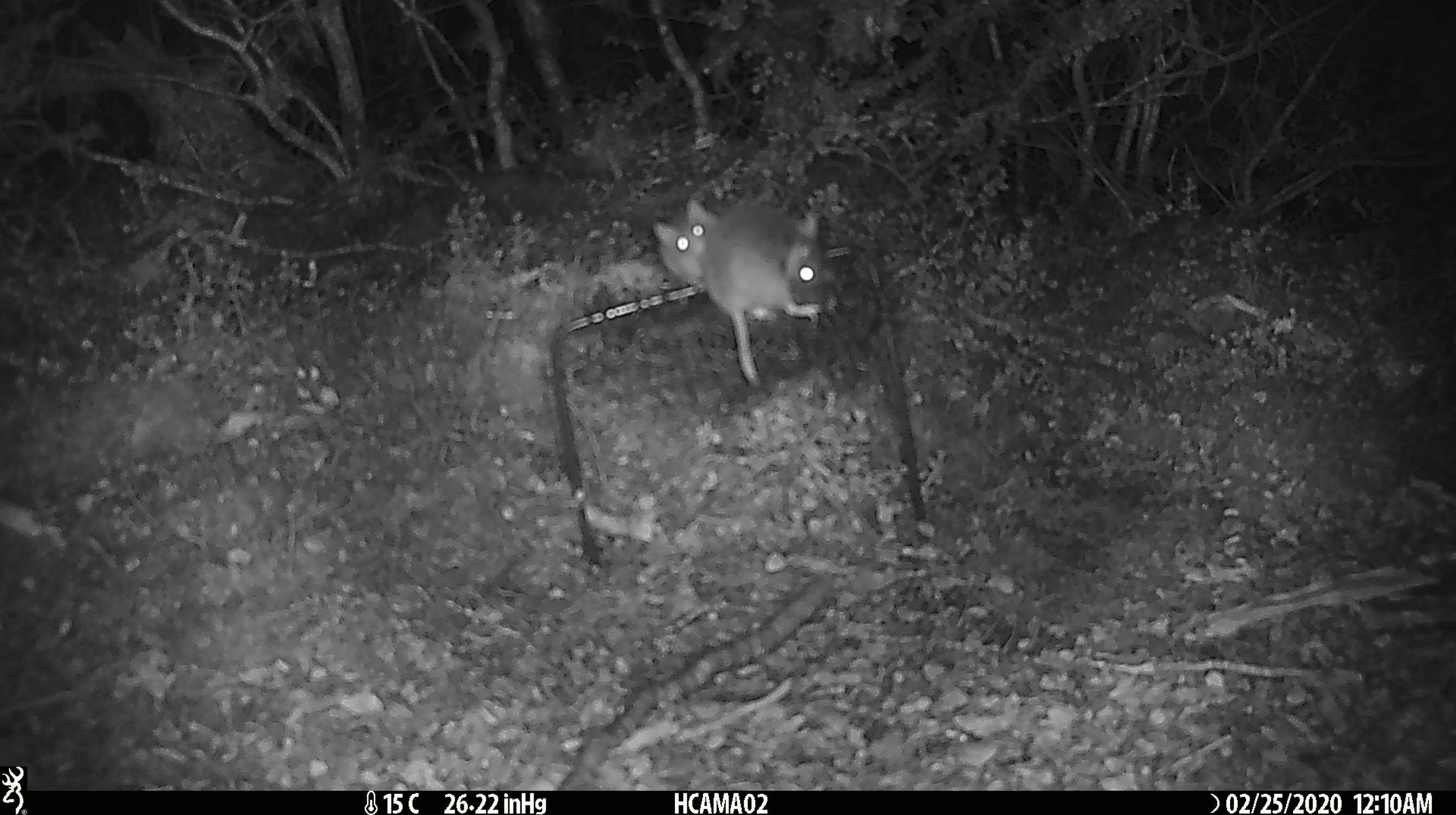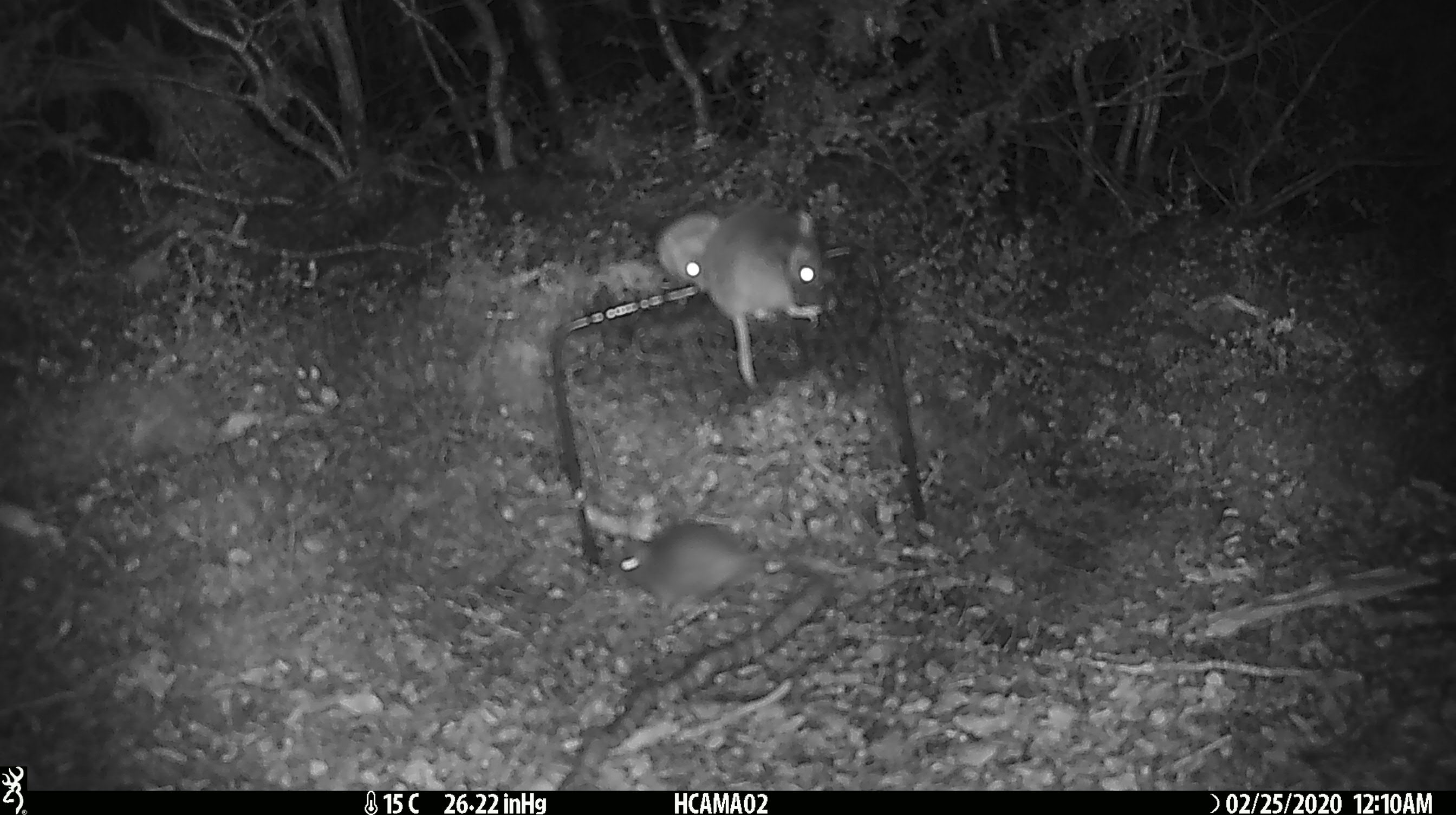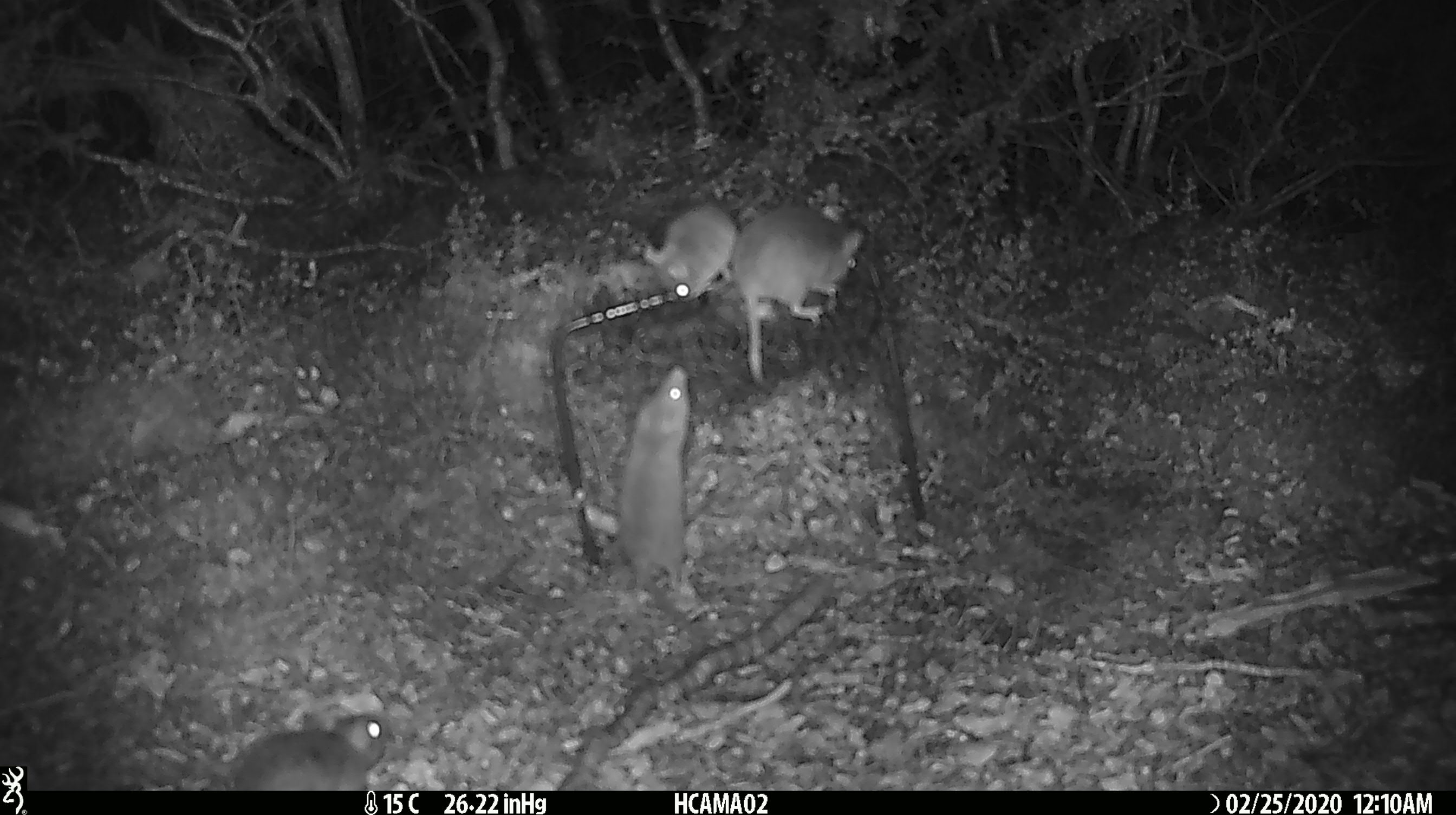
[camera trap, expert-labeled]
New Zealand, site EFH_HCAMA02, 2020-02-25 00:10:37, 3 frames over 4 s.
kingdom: Animalia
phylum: Chordata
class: Mammalia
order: Rodentia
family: Muridae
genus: Mus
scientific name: Mus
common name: mouse